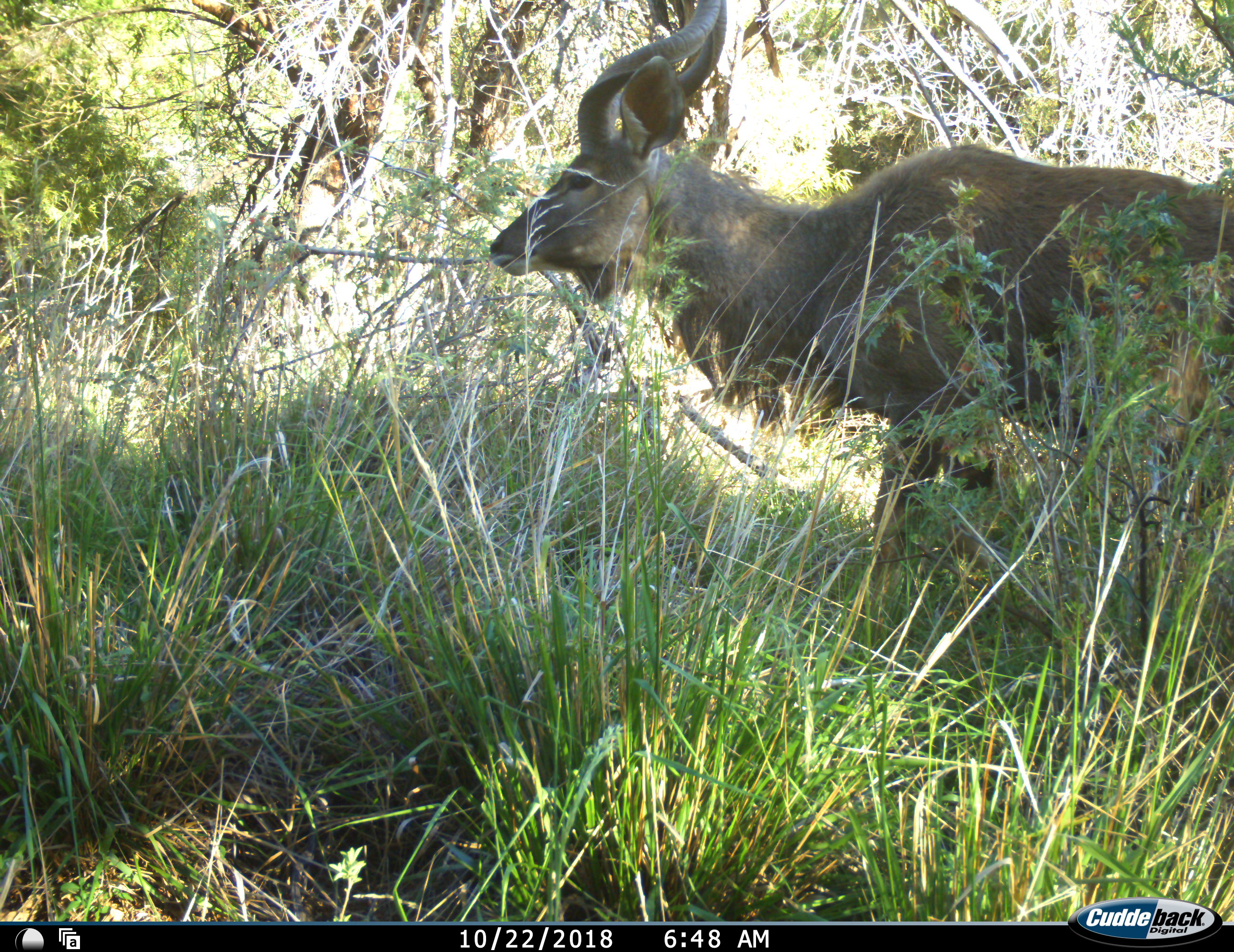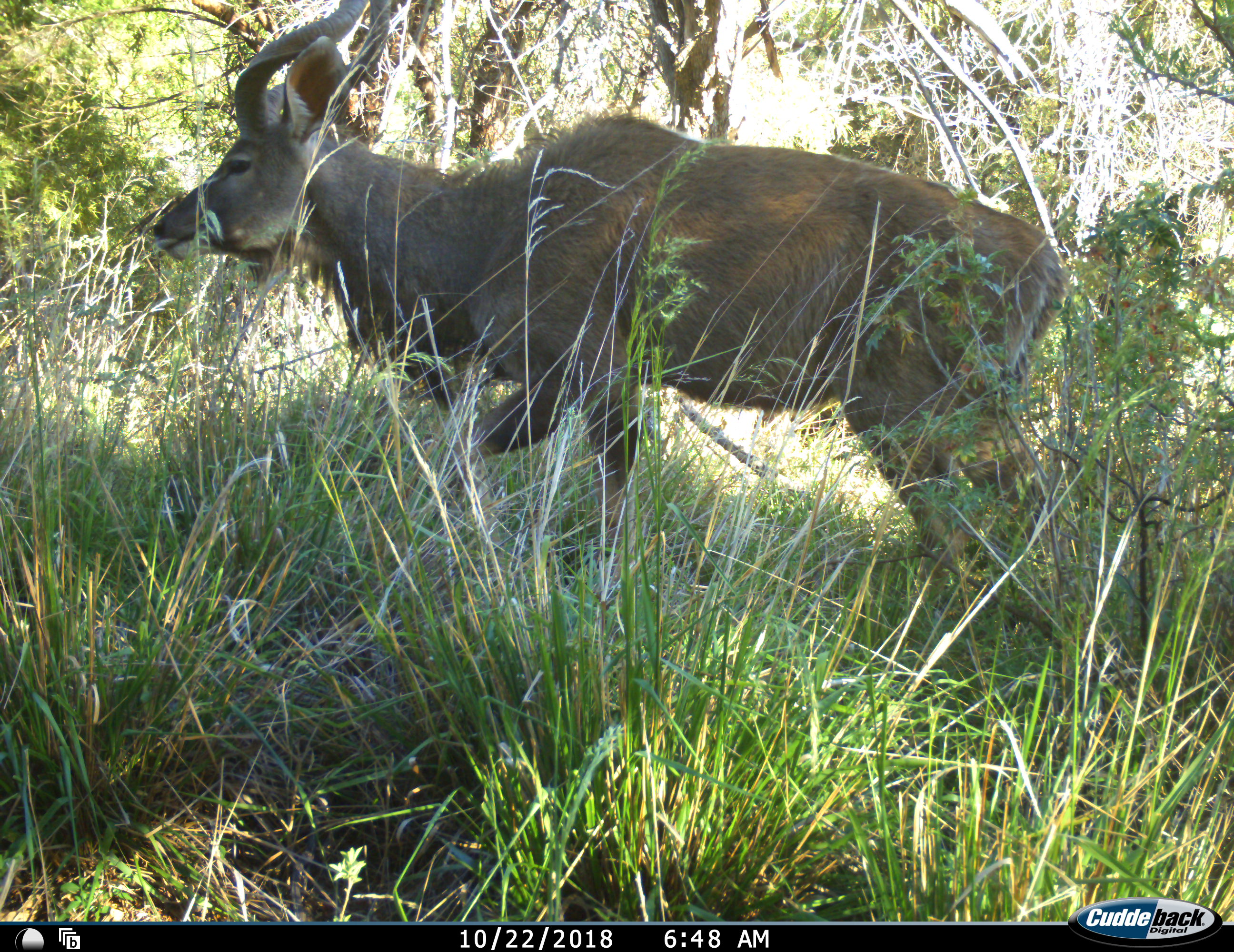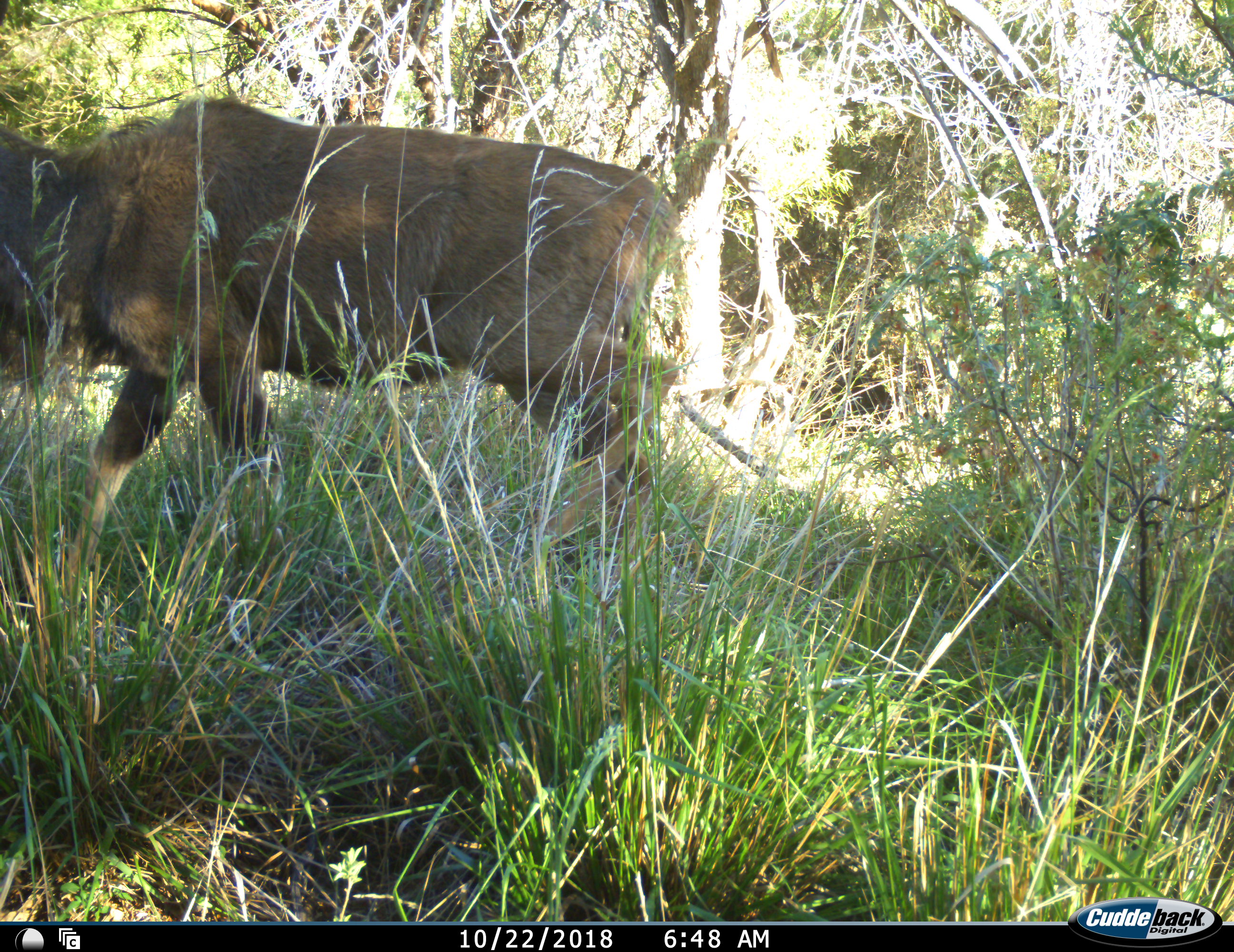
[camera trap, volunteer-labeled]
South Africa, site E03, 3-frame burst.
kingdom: Animalia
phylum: Chordata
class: Mammalia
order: Artiodactyla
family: Bovidae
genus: Tragelaphus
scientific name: Tragelaphus strepsiceros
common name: greater kudu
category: kudu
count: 1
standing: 10%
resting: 0%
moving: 90%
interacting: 0%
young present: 0%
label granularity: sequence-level